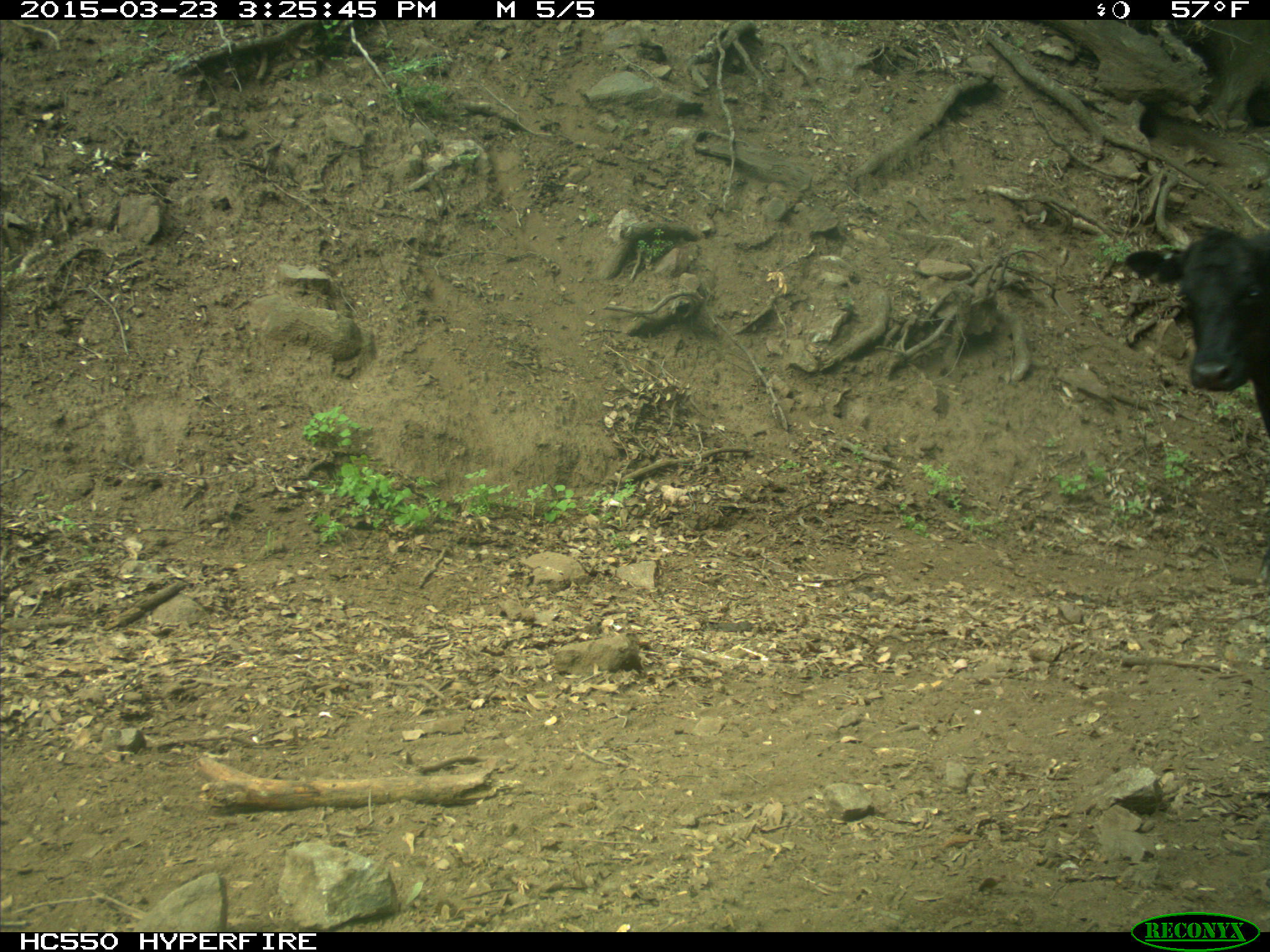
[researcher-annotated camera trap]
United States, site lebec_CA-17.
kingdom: Animalia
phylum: Chordata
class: Mammalia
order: Artiodactyla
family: Bovidae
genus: Bos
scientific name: Bos taurus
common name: domestic cow